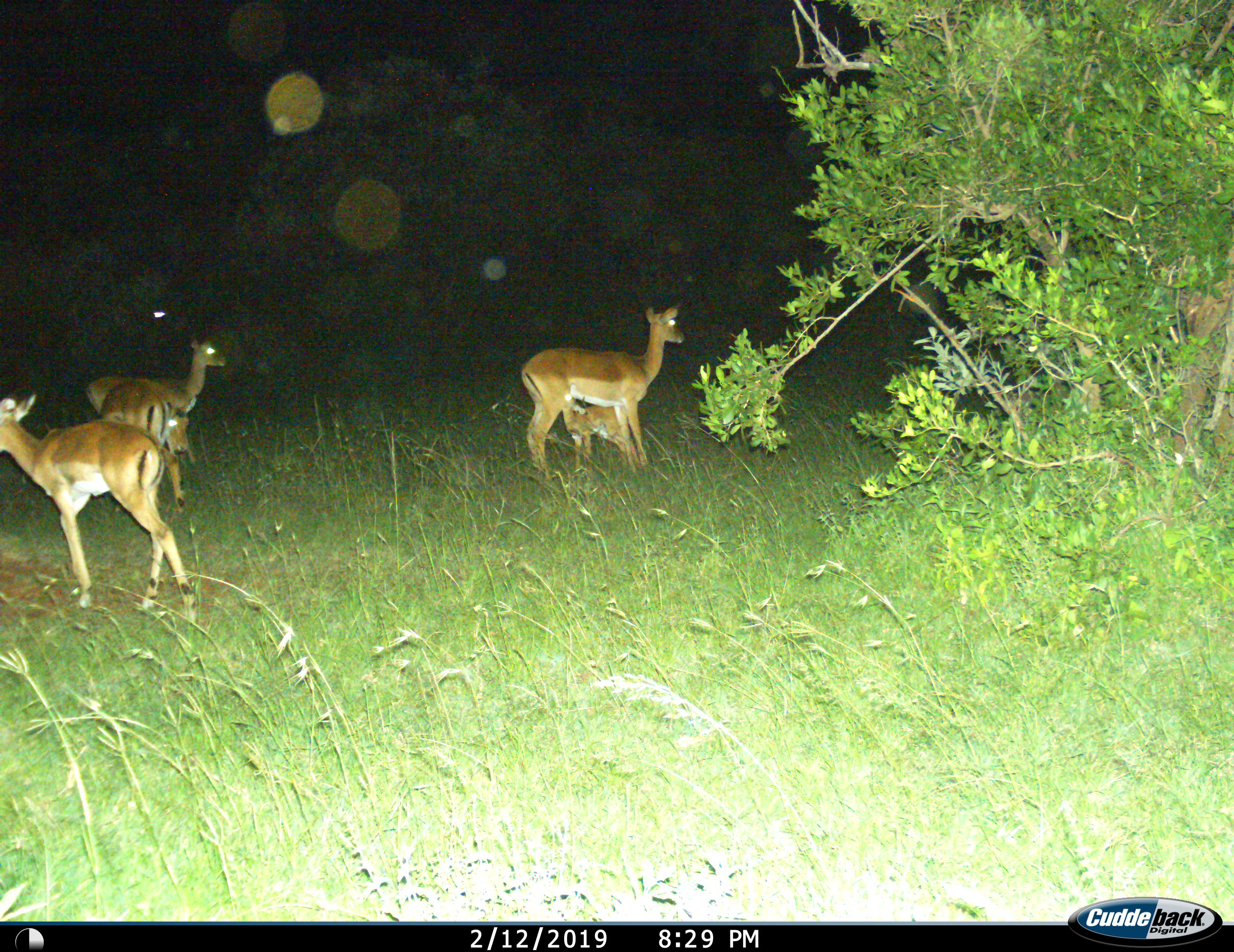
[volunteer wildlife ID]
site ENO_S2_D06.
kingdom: Animalia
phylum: Chordata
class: Mammalia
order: Artiodactyla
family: Bovidae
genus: Aepyceros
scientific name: Aepyceros melampus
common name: impala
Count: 5.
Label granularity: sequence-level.